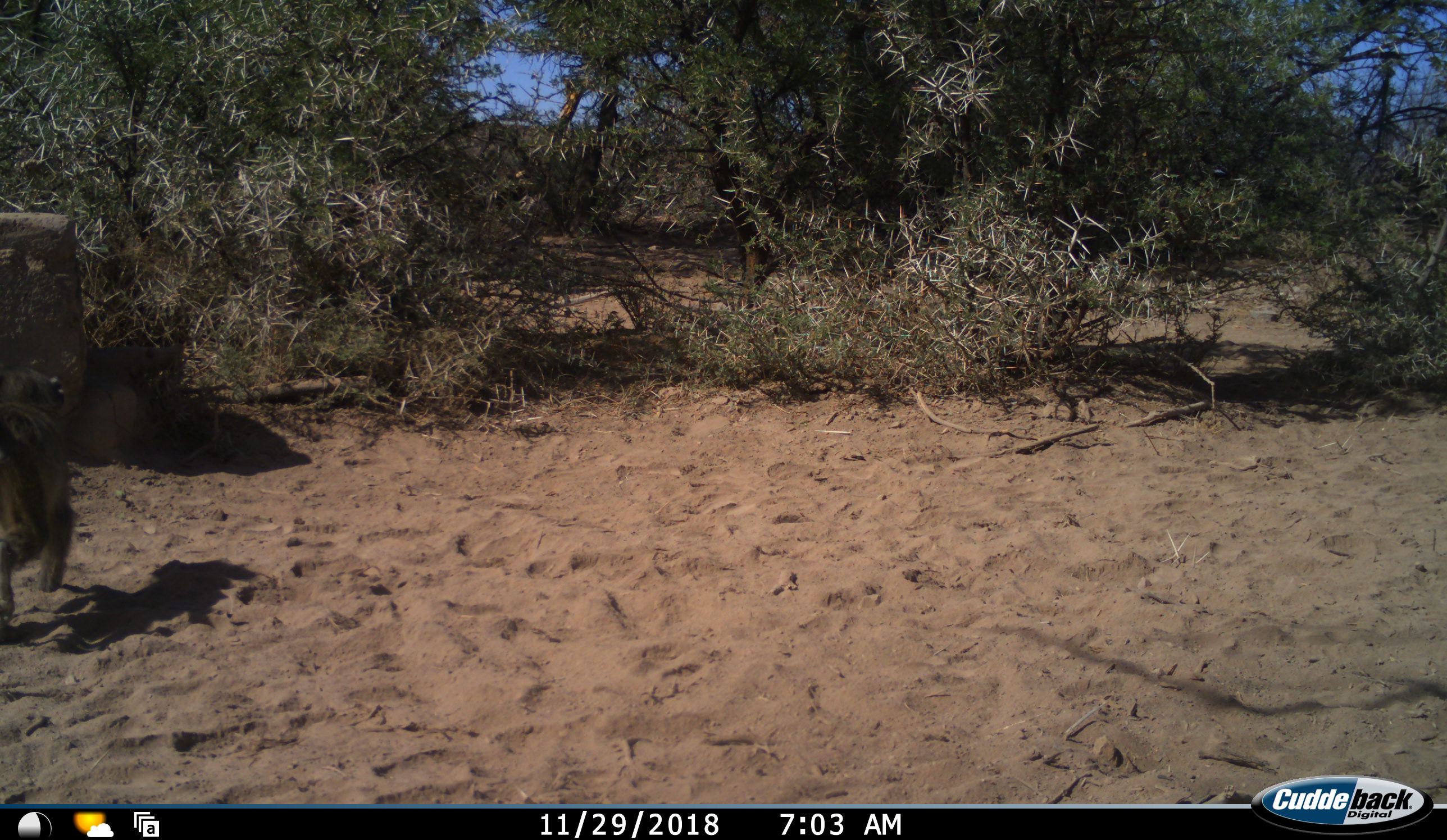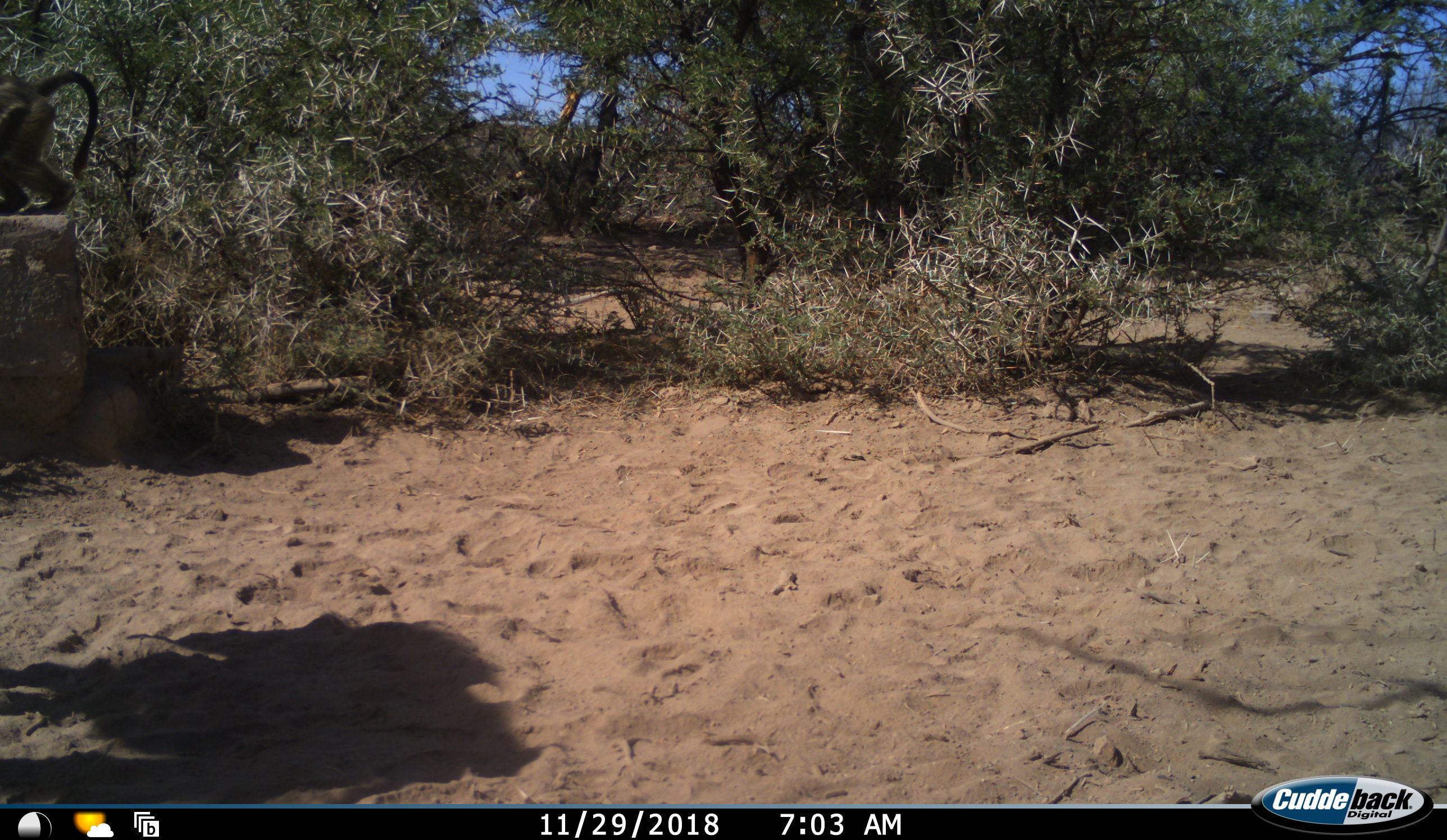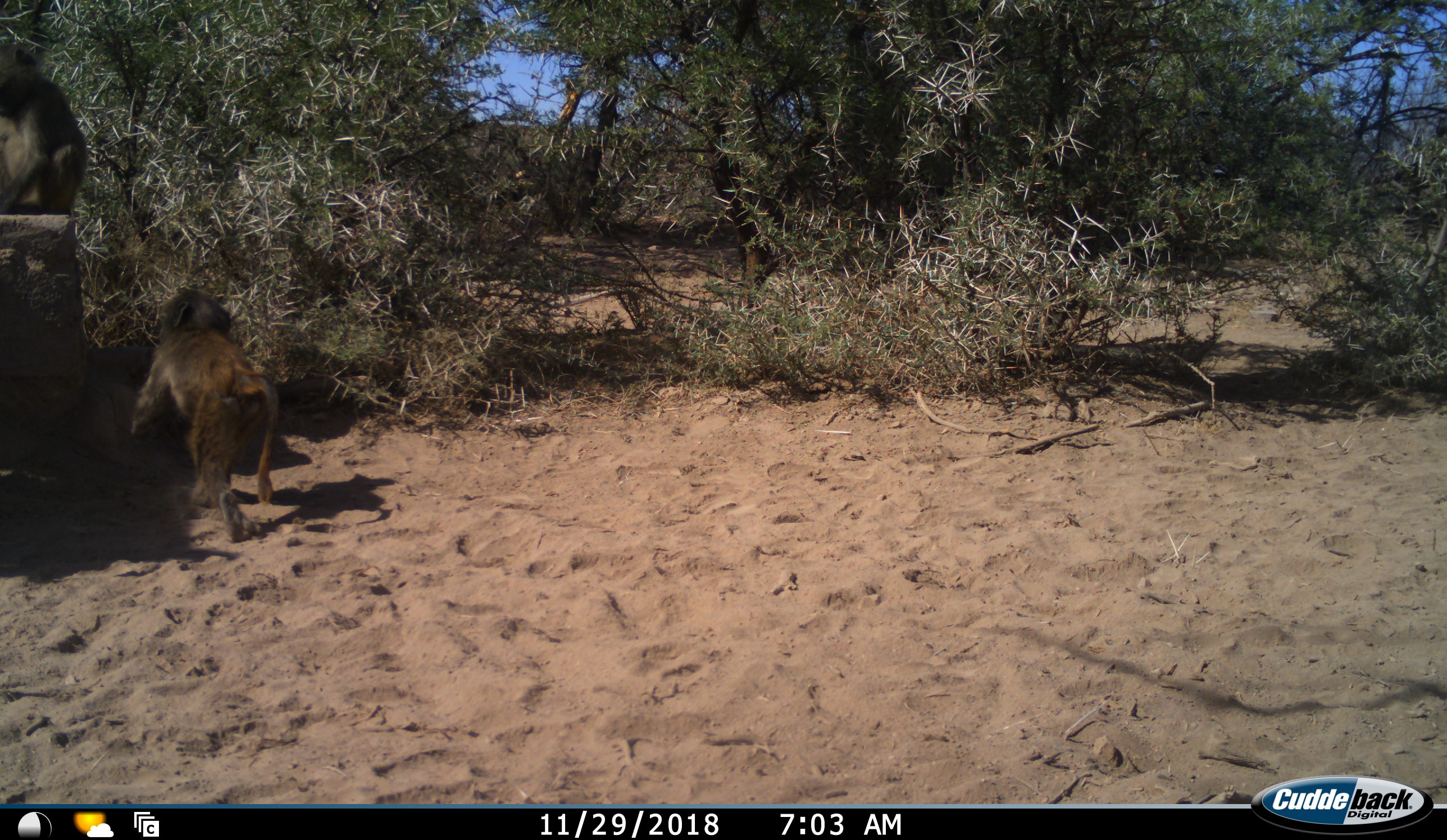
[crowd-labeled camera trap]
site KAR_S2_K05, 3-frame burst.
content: unidentified animal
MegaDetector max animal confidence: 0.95